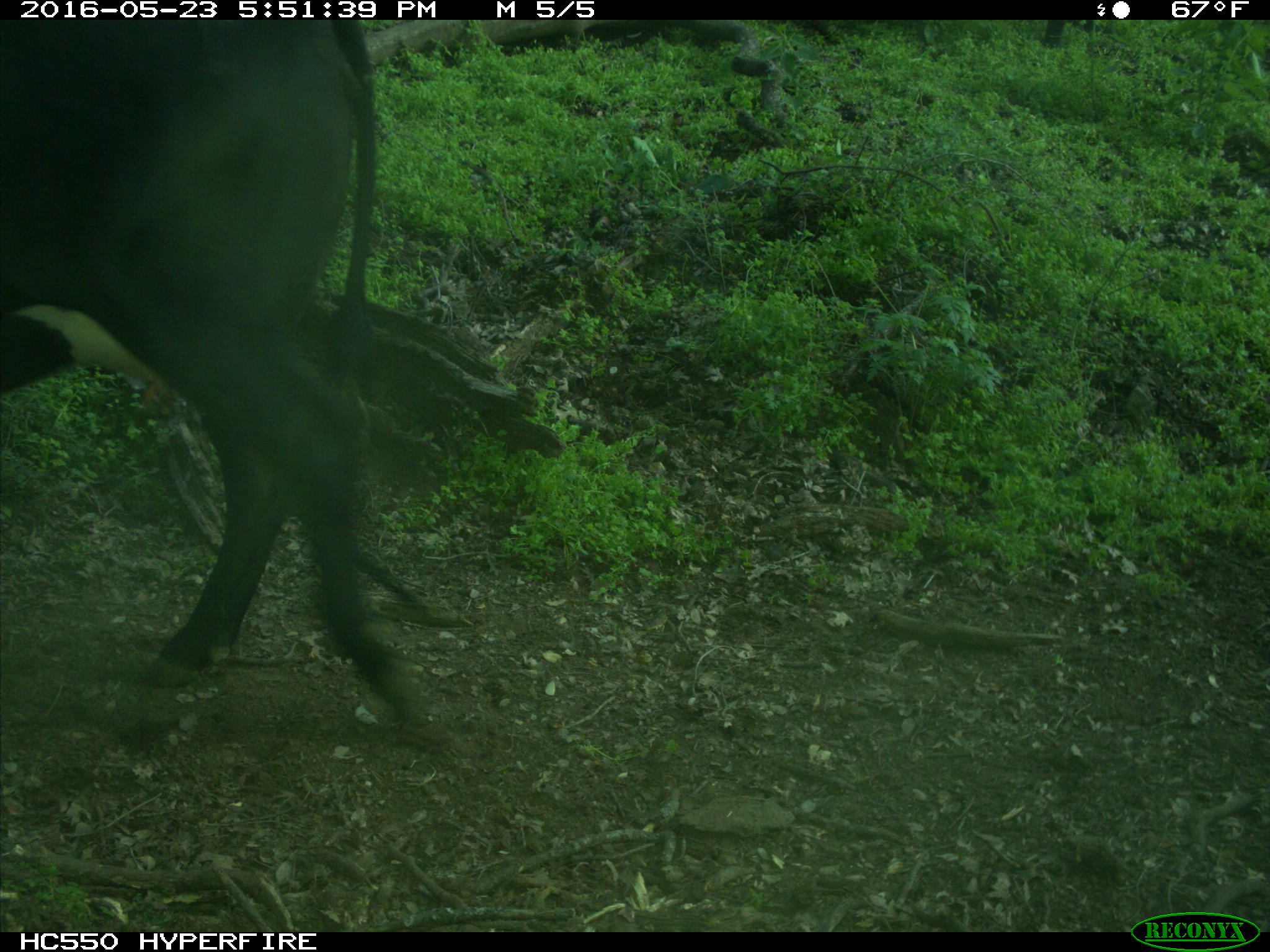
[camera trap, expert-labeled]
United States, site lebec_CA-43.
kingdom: Animalia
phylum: Chordata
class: Mammalia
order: Artiodactyla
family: Bovidae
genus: Bos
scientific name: Bos taurus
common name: domestic cow